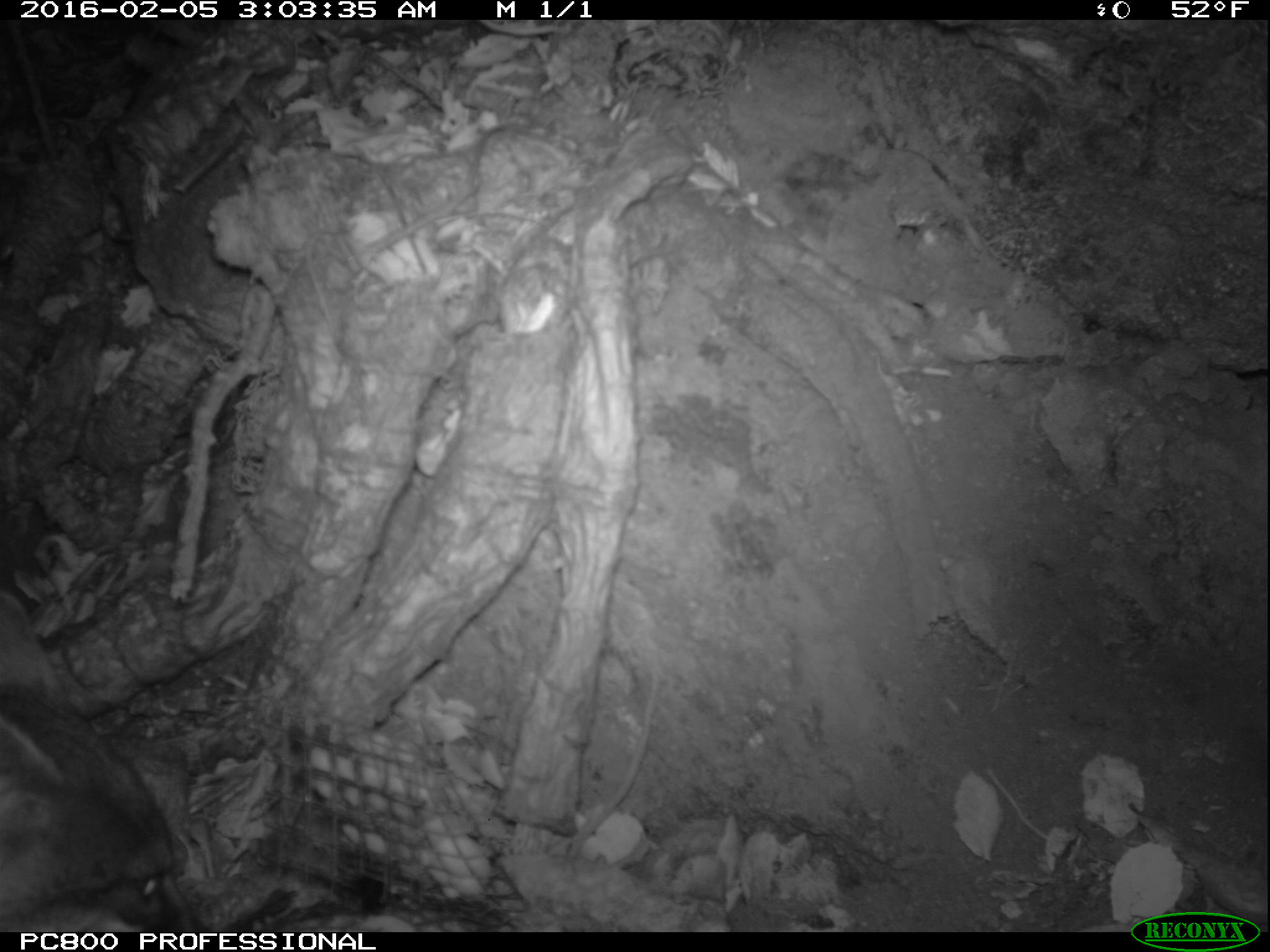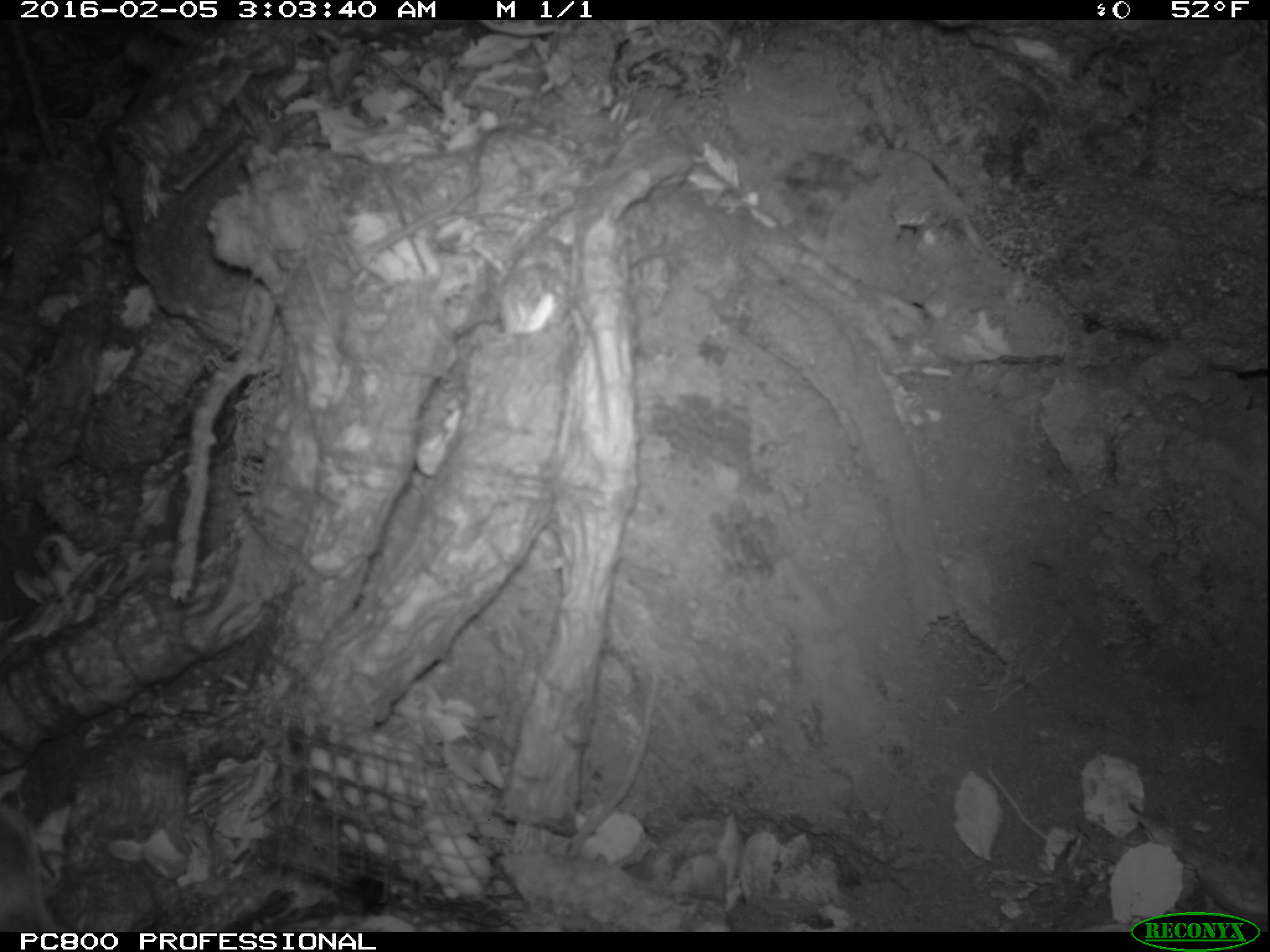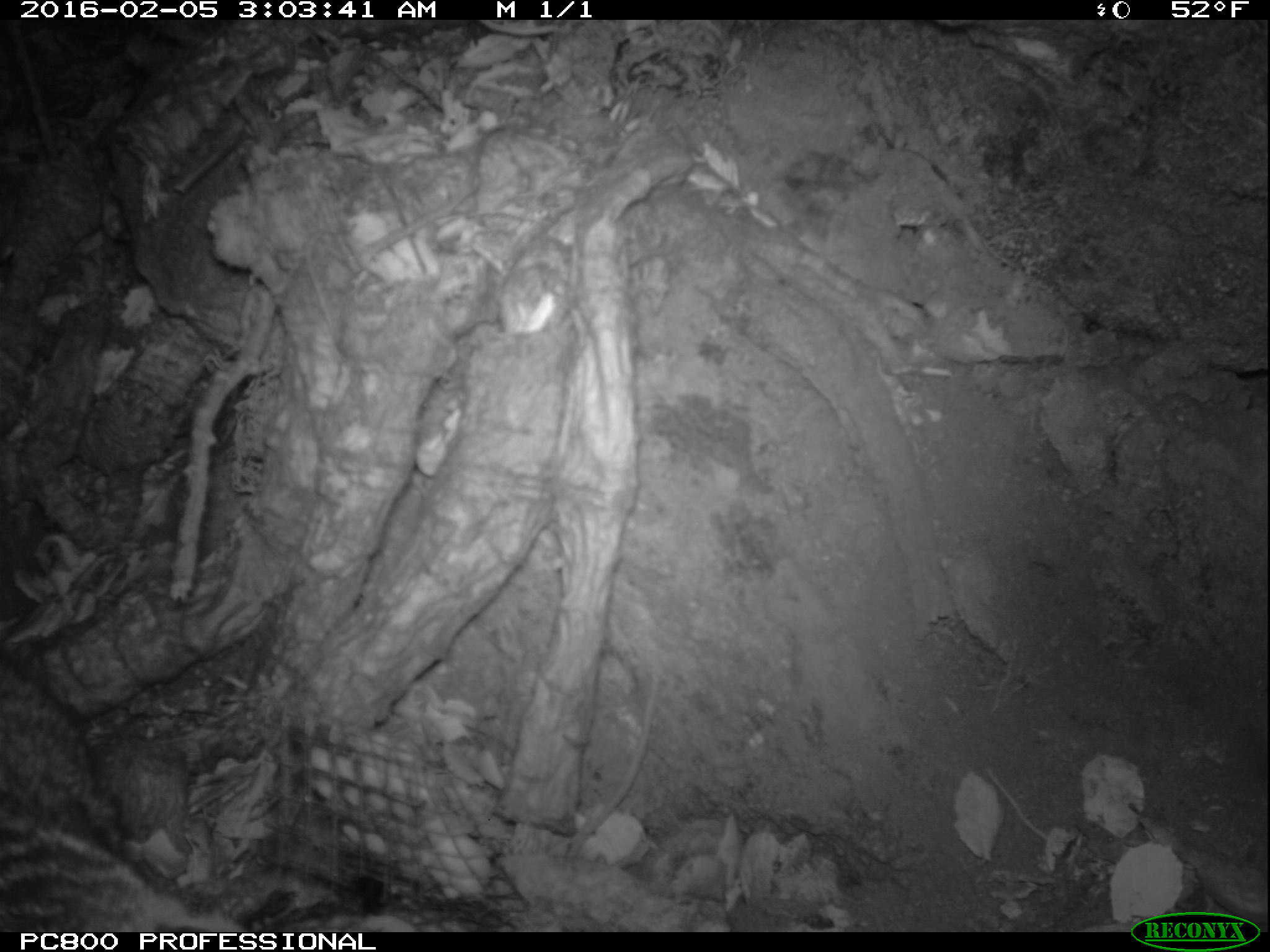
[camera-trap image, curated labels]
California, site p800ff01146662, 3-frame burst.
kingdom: Animalia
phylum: Chordata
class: Mammalia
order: Carnivora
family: Canidae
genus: Urocyon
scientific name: Urocyon littoralis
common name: island fox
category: fox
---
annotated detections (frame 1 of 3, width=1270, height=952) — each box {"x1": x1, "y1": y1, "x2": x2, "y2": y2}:
fox: {"x1": 0, "y1": 593, "x2": 211, "y2": 932}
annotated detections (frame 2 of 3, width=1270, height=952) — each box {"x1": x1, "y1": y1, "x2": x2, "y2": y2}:
fox: {"x1": 0, "y1": 798, "x2": 46, "y2": 930}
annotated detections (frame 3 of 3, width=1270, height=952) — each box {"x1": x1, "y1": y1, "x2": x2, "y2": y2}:
fox: {"x1": 0, "y1": 657, "x2": 254, "y2": 930}